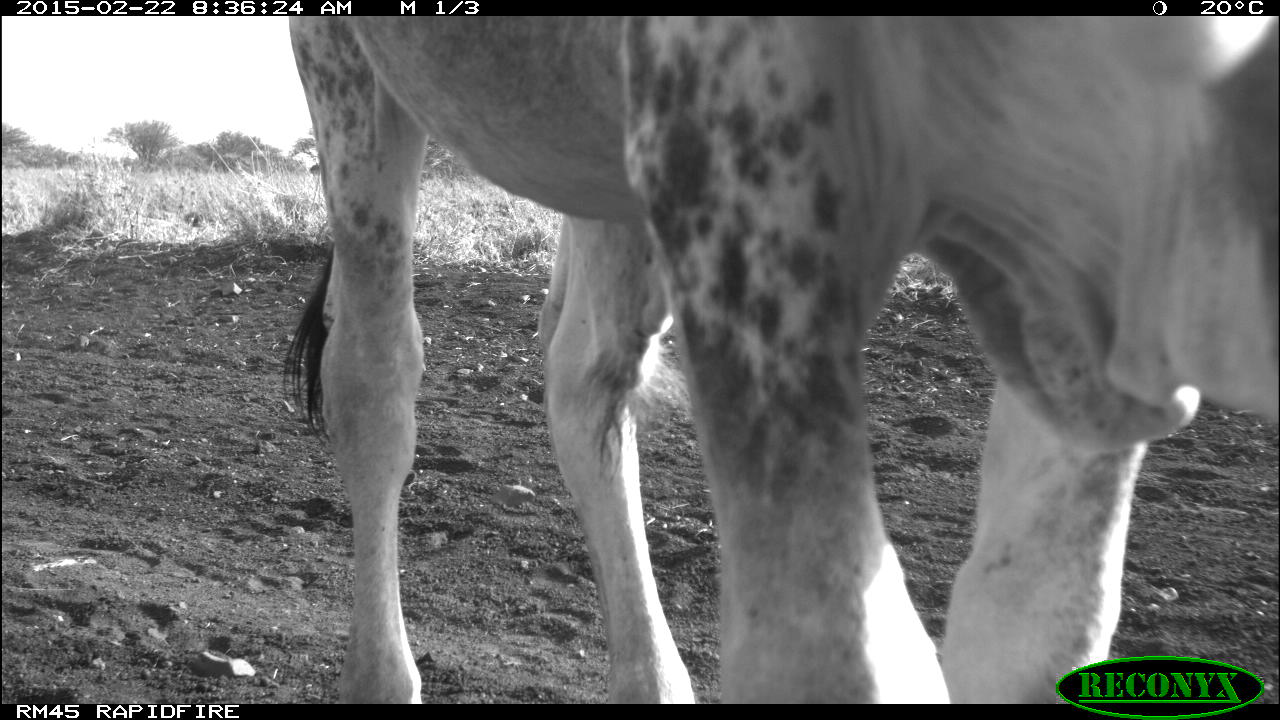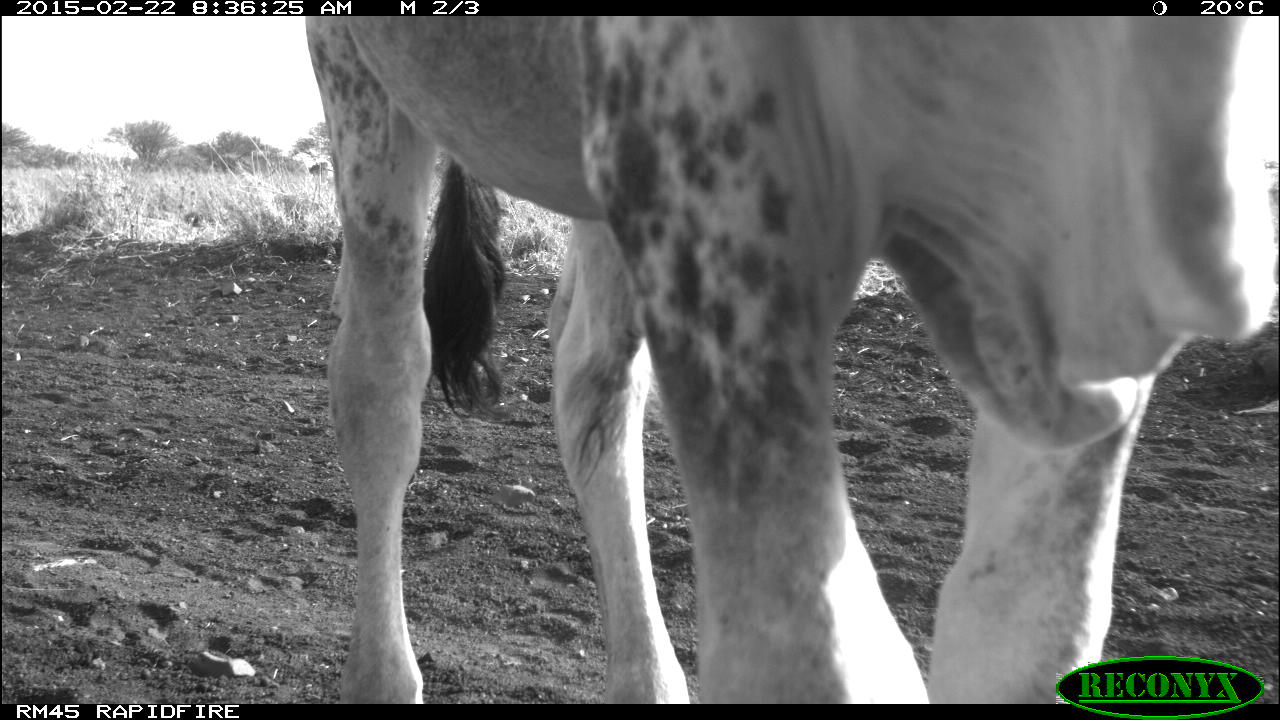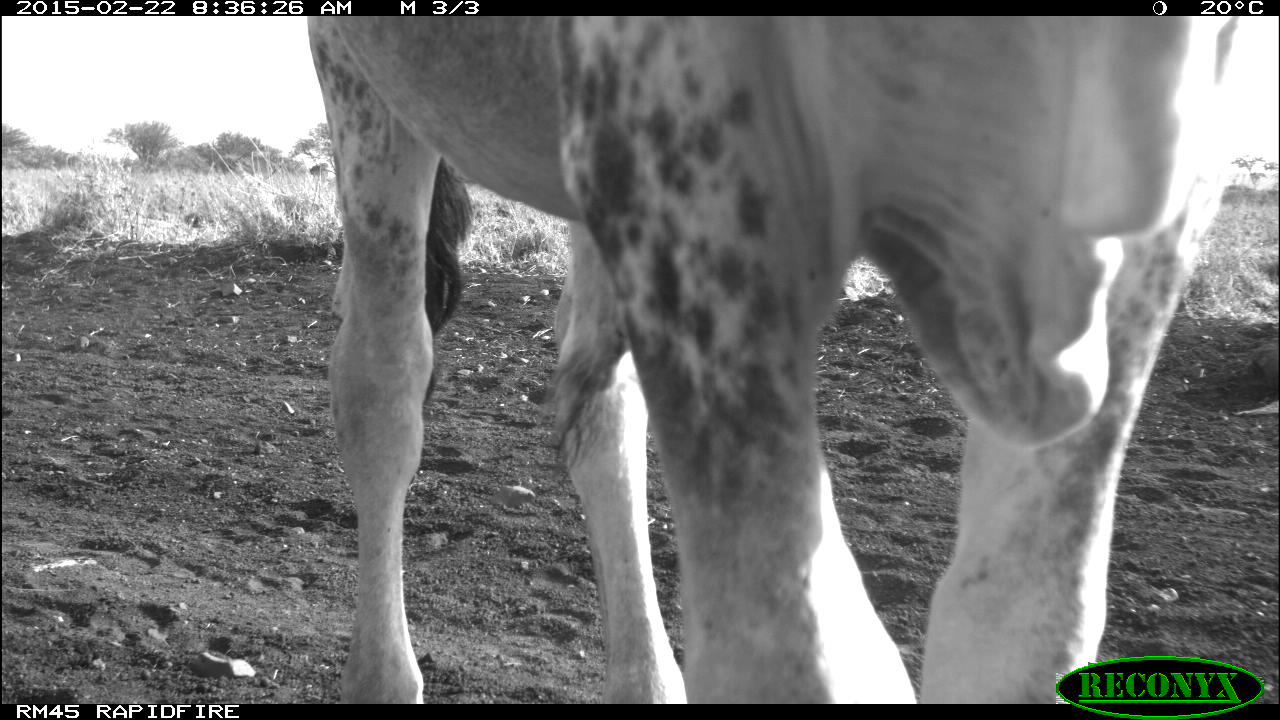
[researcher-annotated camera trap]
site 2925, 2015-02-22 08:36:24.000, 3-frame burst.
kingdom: Animalia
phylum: Chordata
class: Mammalia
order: Artiodactyla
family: Bovidae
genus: Bos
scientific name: Bos taurus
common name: domestic cattle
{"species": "Bos taurus (domestic cattle)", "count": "3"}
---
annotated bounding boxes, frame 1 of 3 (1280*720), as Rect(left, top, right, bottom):
bos taurus: Rect(279, 11, 1279, 704)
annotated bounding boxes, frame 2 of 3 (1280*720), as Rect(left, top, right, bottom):
bos taurus: Rect(298, 14, 1280, 703)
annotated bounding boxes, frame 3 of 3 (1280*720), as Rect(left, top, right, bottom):
bos taurus: Rect(302, 14, 1252, 703)